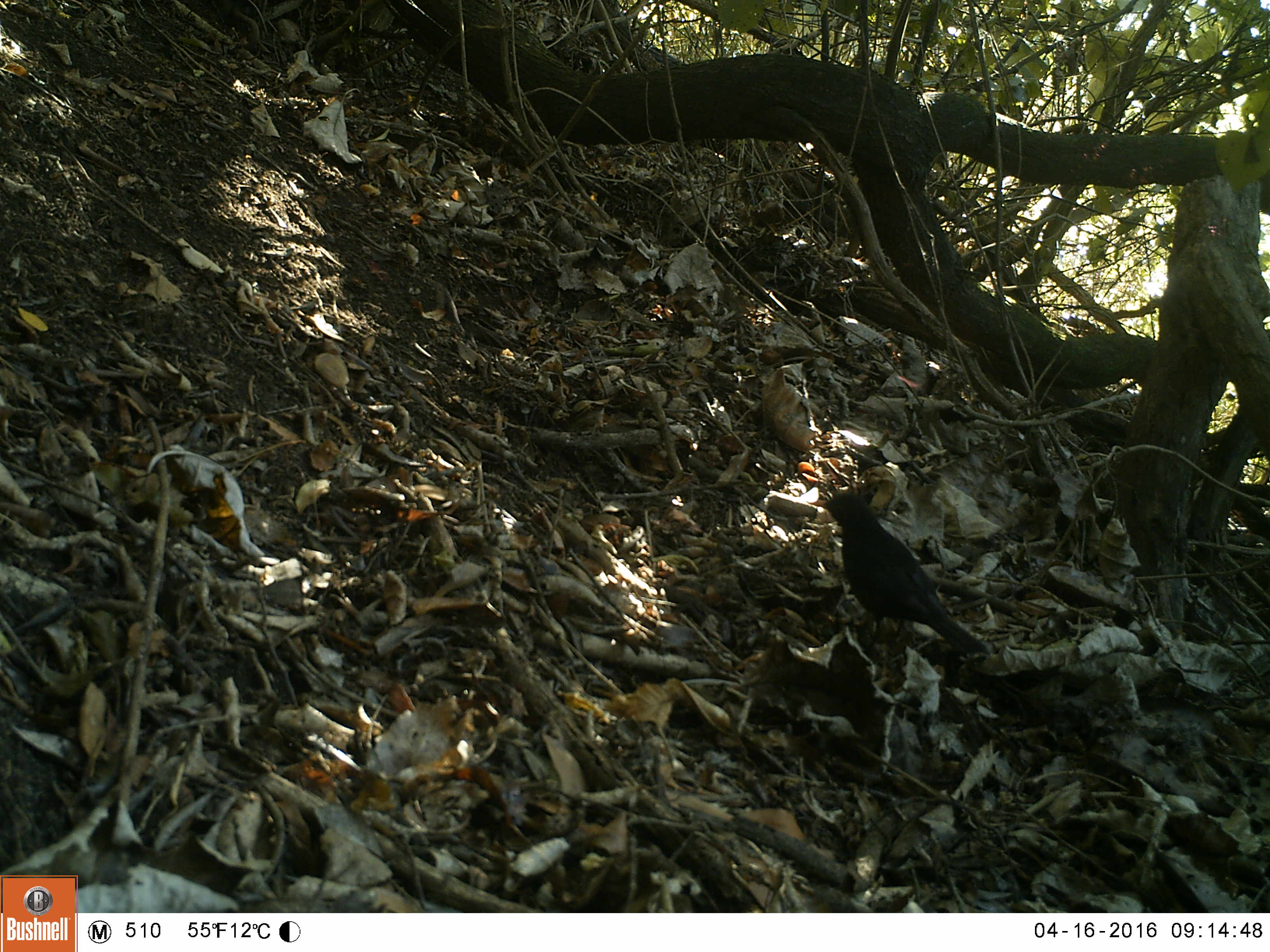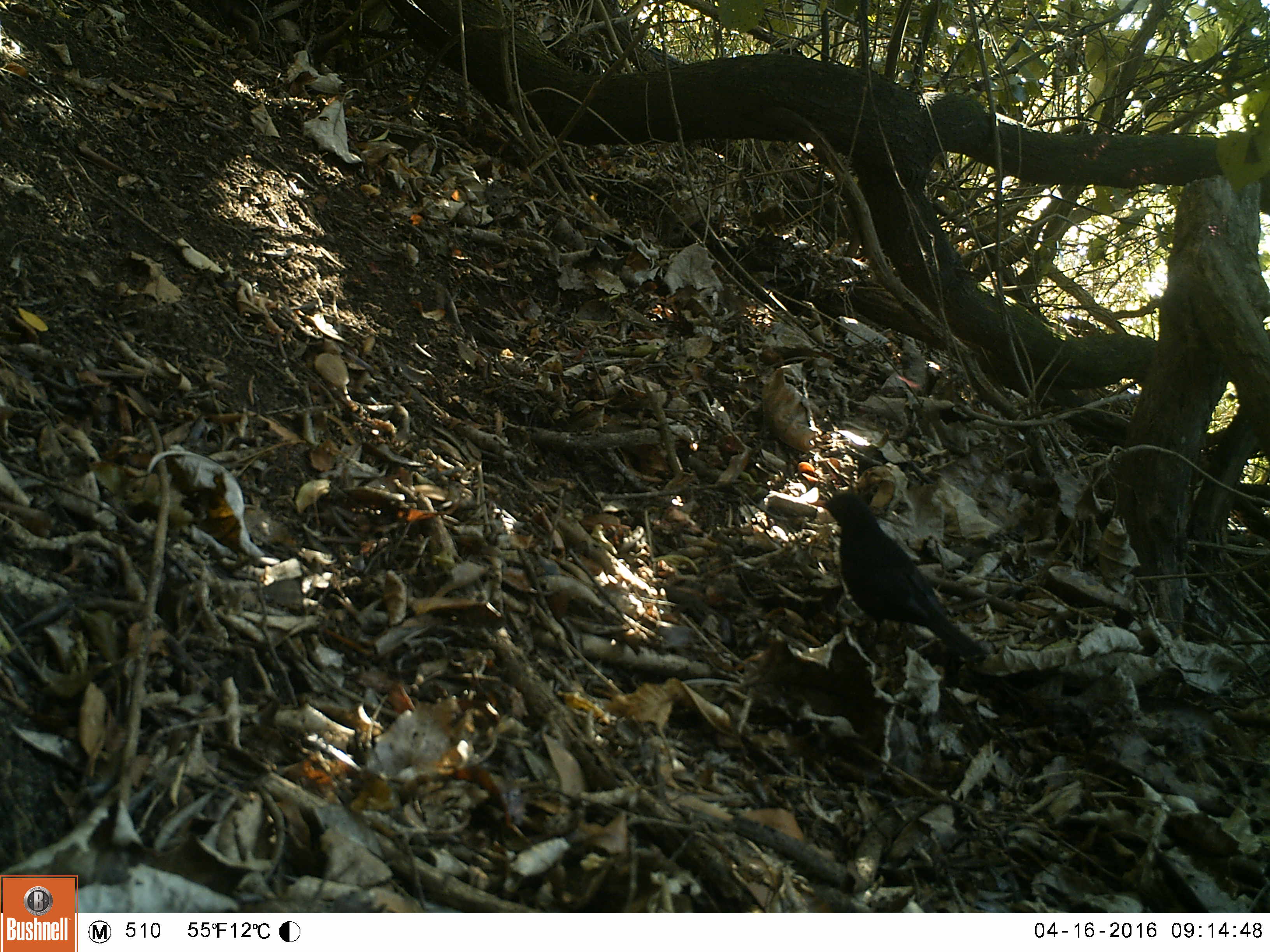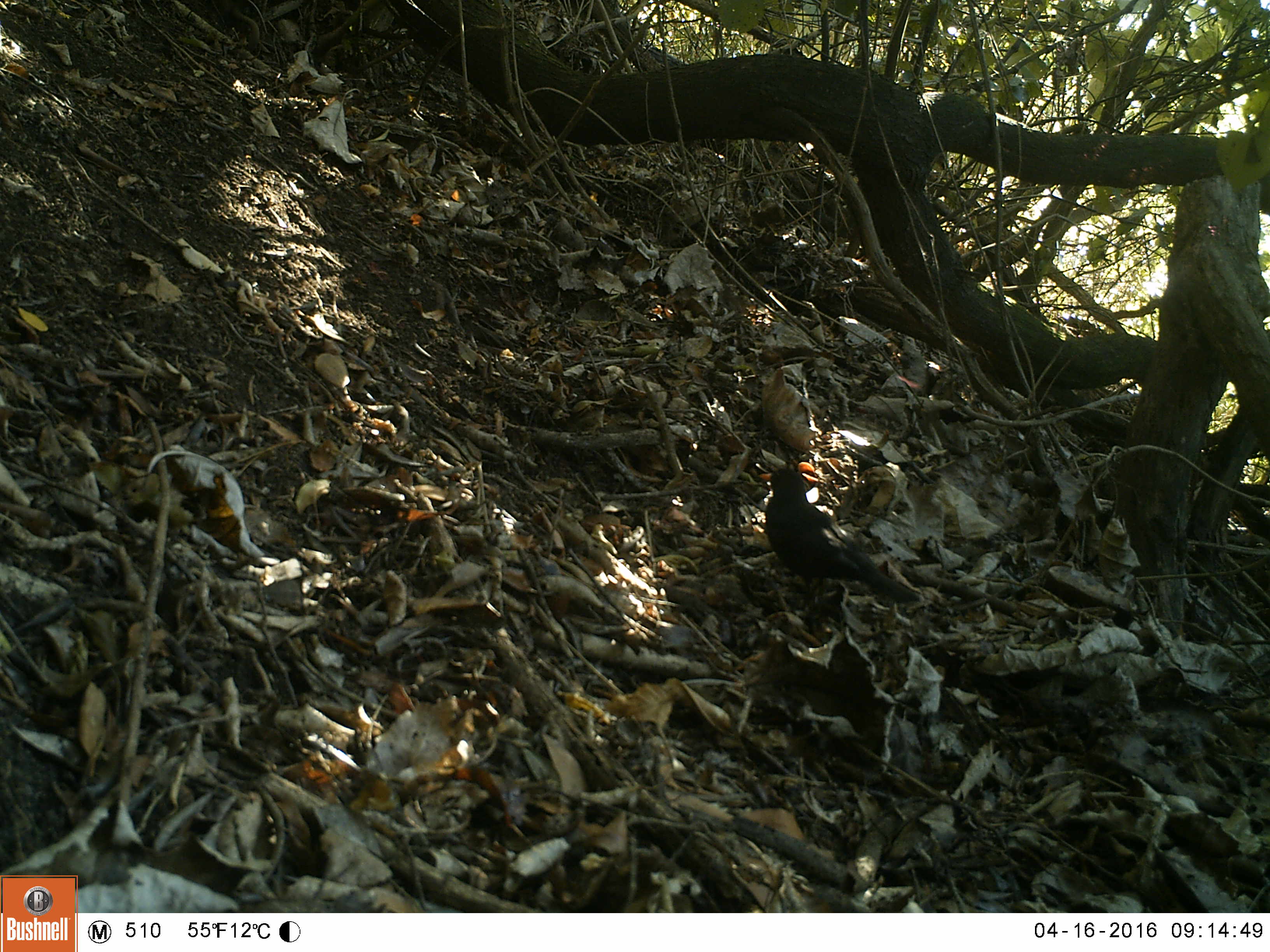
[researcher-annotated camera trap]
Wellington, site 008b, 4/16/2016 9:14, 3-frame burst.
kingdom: Animalia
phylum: Chordata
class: Aves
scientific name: Aves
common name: bird